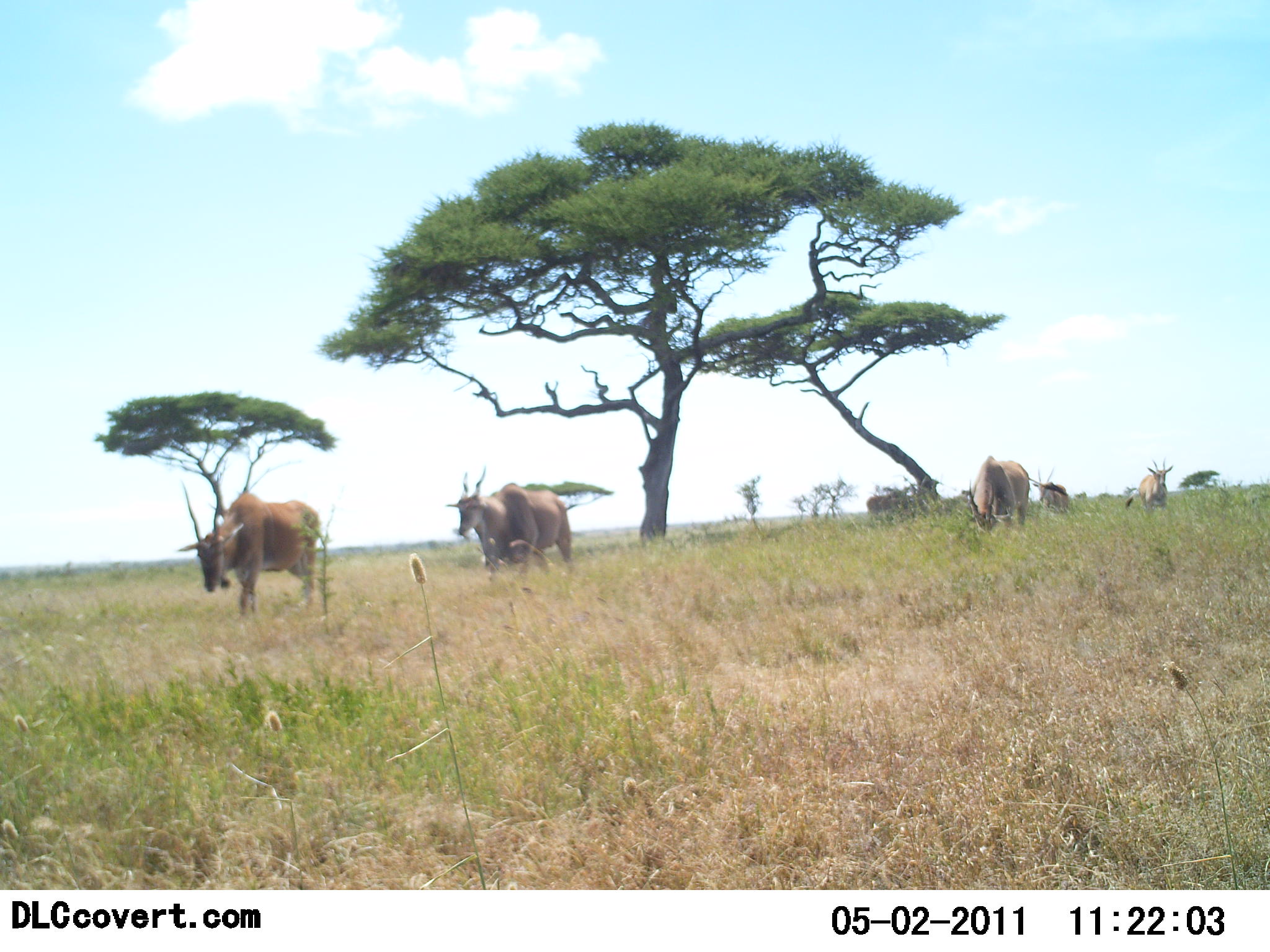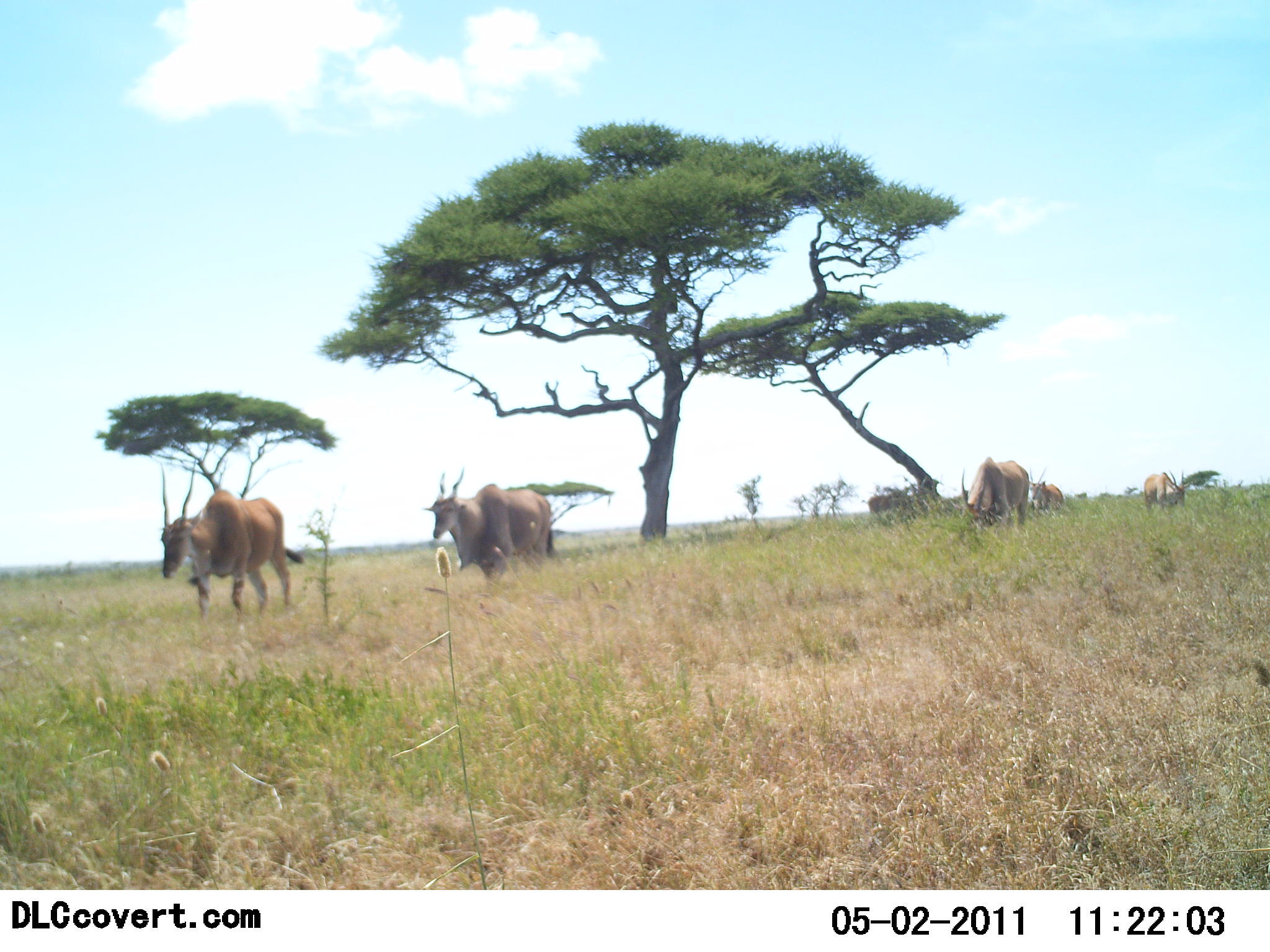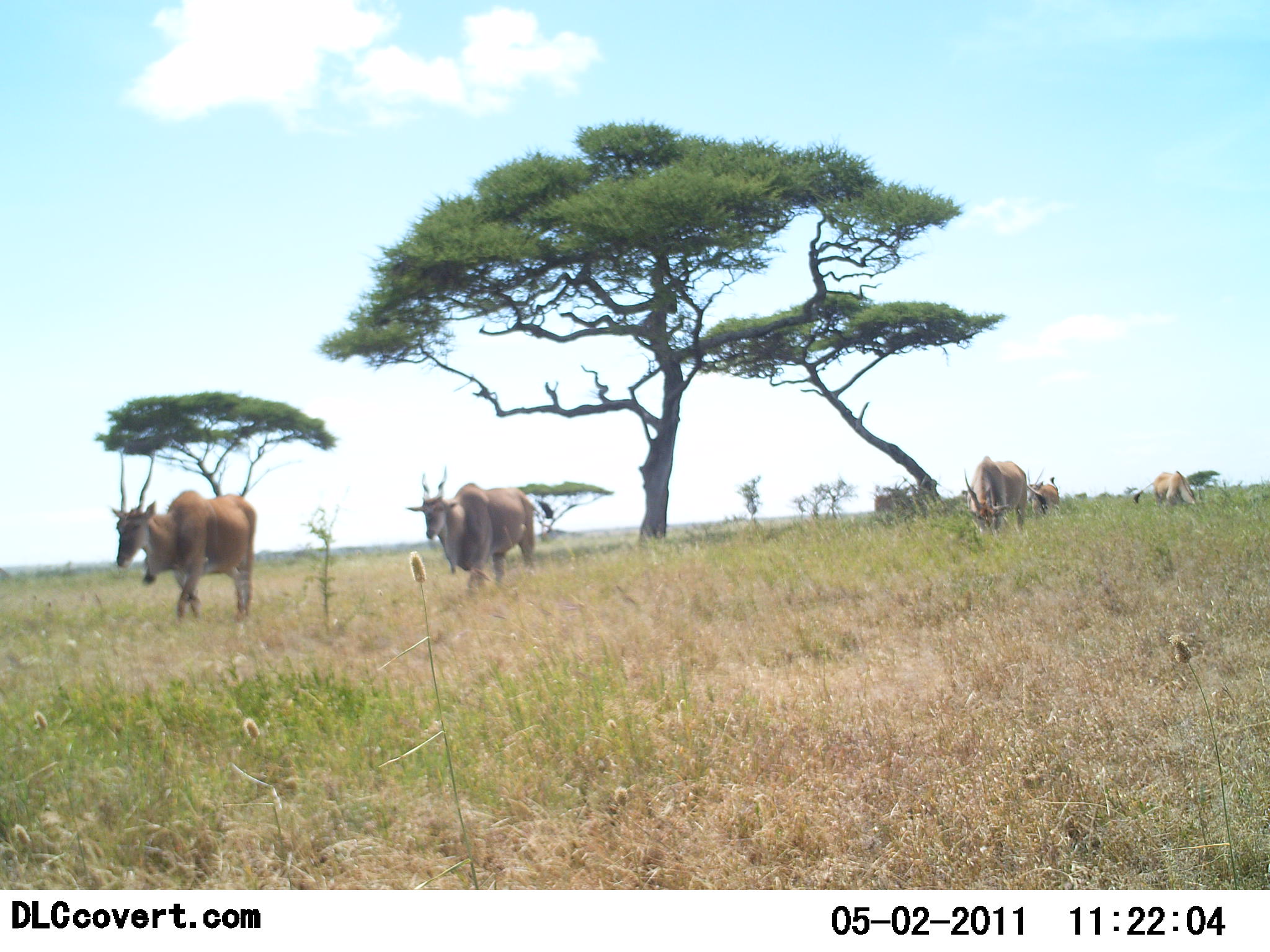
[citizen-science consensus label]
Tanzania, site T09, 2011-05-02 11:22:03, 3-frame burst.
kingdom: Animalia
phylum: Chordata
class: Mammalia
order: Artiodactyla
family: Bovidae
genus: Tragelaphus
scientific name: Tragelaphus oryx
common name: eland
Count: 6.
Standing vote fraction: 17%.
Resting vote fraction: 8%.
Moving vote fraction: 92%.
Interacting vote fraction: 0%.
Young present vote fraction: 0%.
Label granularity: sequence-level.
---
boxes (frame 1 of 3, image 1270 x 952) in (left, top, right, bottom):
animal: (172, 491, 321, 619); (446, 466, 578, 583); (967, 453, 1030, 539); (1124, 457, 1174, 517); (1028, 467, 1073, 516); (866, 494, 913, 513)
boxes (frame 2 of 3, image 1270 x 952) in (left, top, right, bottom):
animal: (157, 455, 304, 621); (421, 467, 562, 585); (957, 457, 1029, 533); (1025, 465, 1065, 514); (1143, 468, 1188, 509); (864, 491, 912, 518)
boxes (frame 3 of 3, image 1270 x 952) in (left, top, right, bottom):
animal: (107, 446, 257, 624); (402, 464, 539, 595); (961, 455, 1028, 547); (1132, 470, 1201, 513); (1025, 475, 1061, 516); (873, 490, 918, 514)